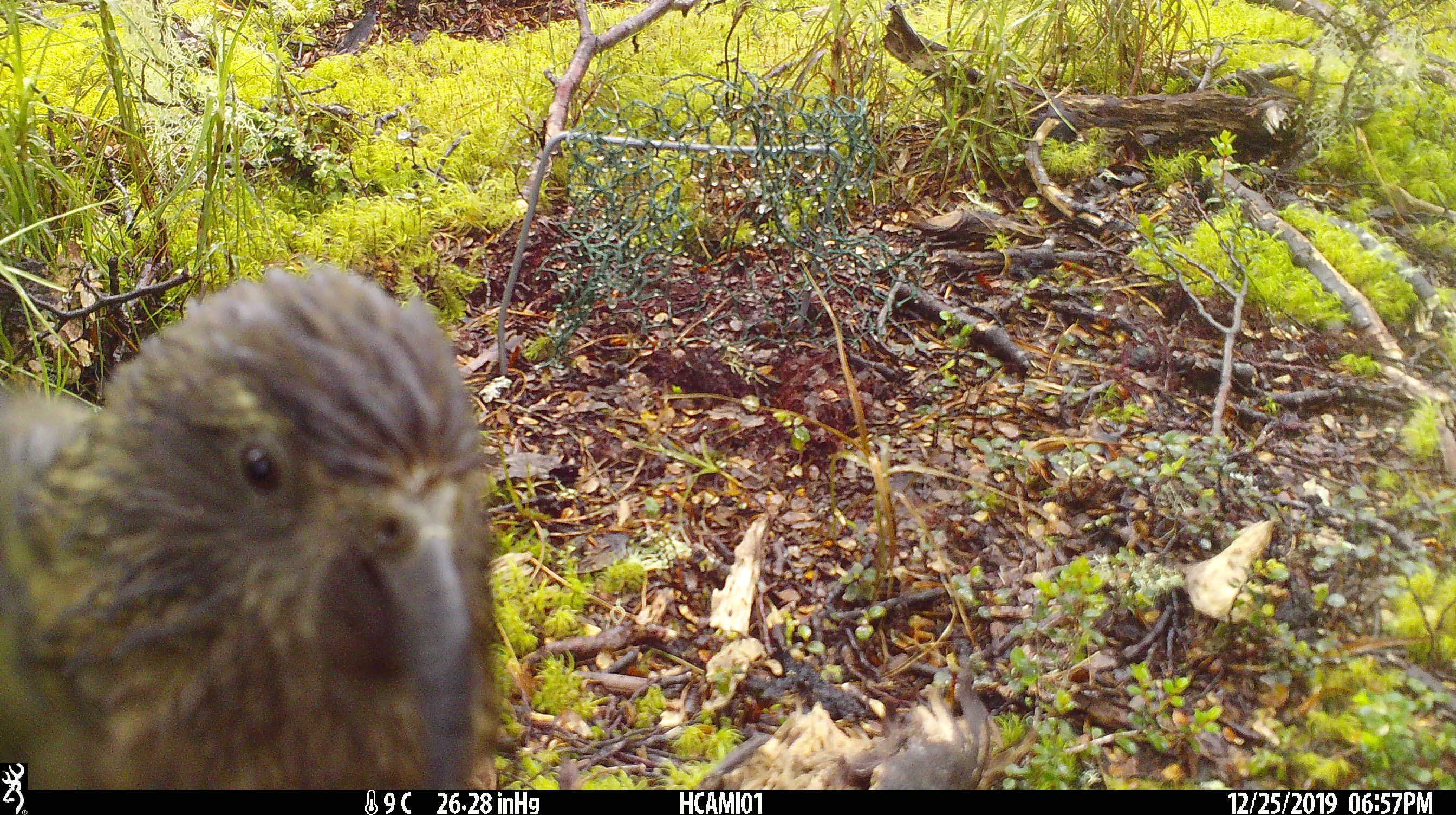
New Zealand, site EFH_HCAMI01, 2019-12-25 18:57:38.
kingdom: Animalia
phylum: Chordata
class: Aves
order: Psittaciformes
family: Strigopidae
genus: Nestor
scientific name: Nestor notabilis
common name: kea